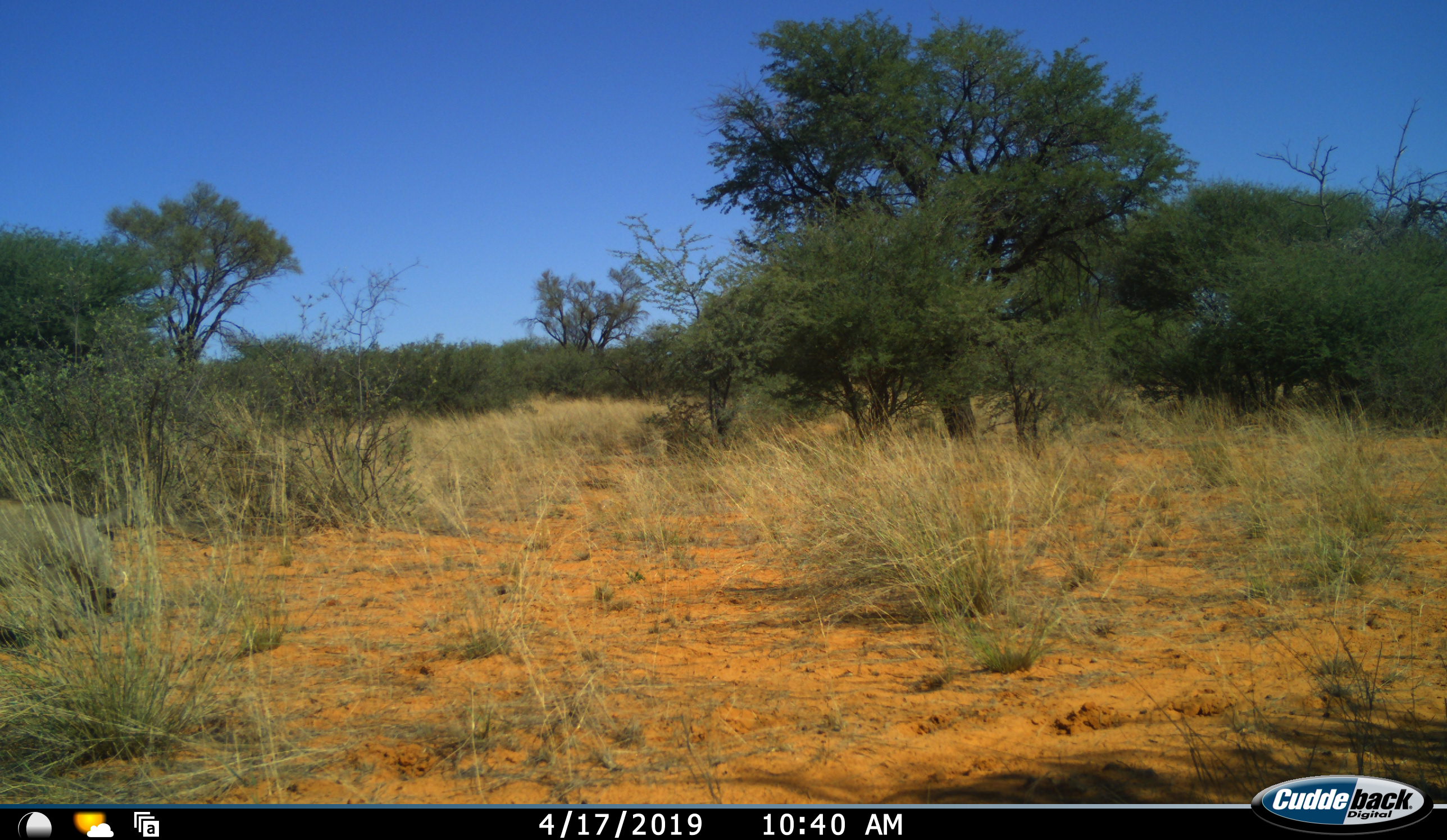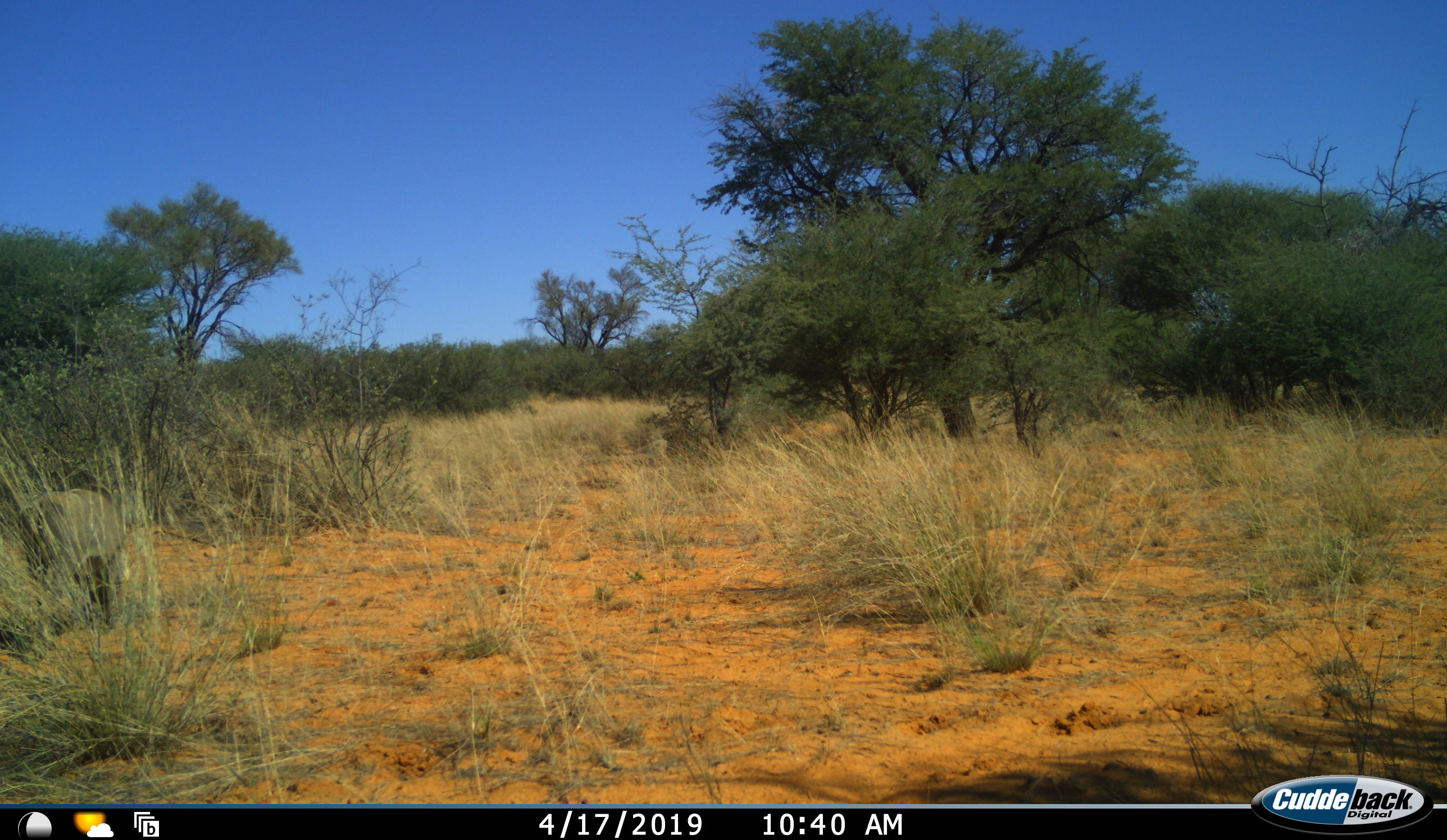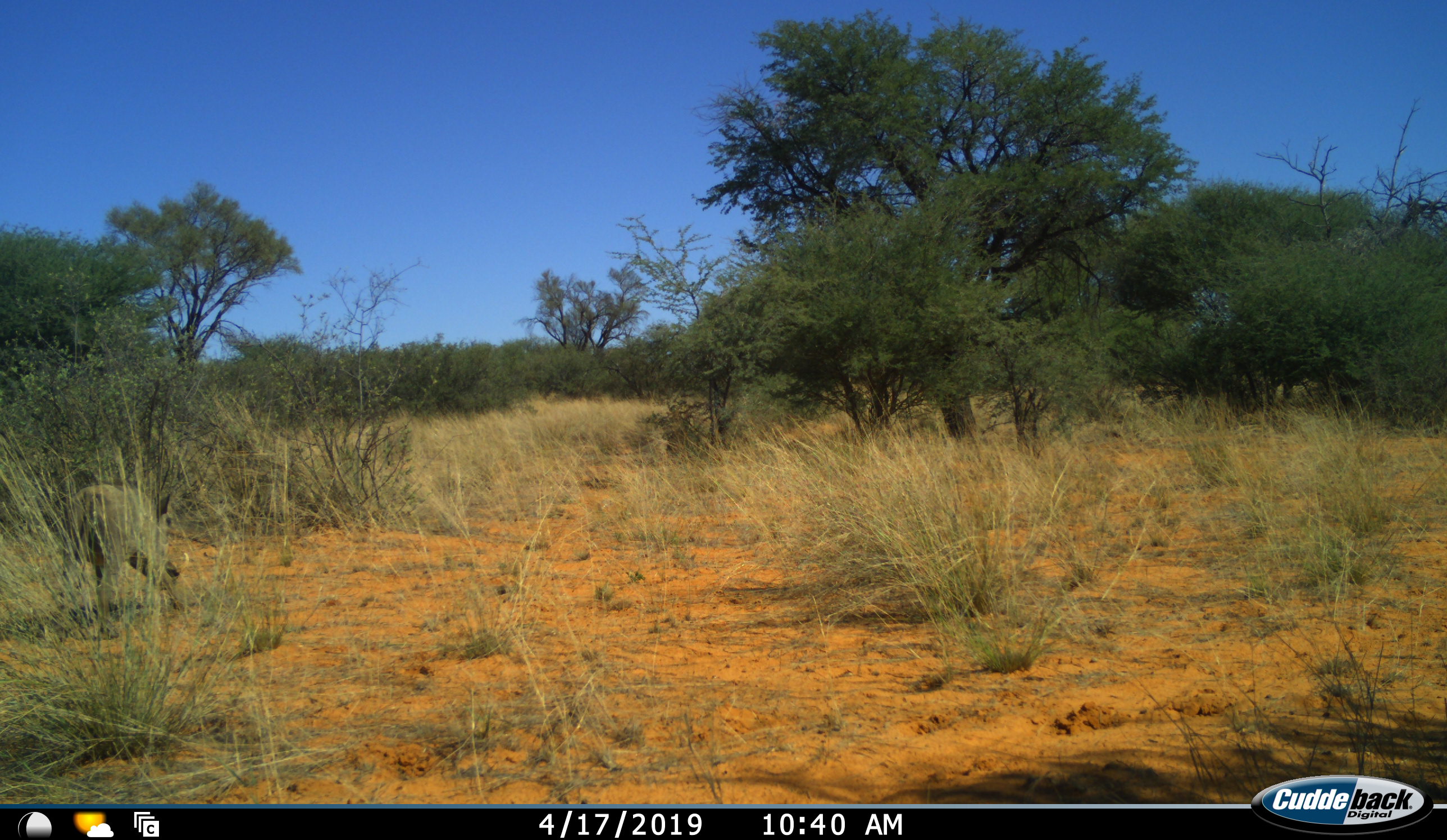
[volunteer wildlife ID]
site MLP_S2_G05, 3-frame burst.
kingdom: Animalia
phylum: Chordata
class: Mammalia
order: Artiodactyla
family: Suidae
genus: Phacochoerus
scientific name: Phacochoerus africanus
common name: warthog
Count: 1.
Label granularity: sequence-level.